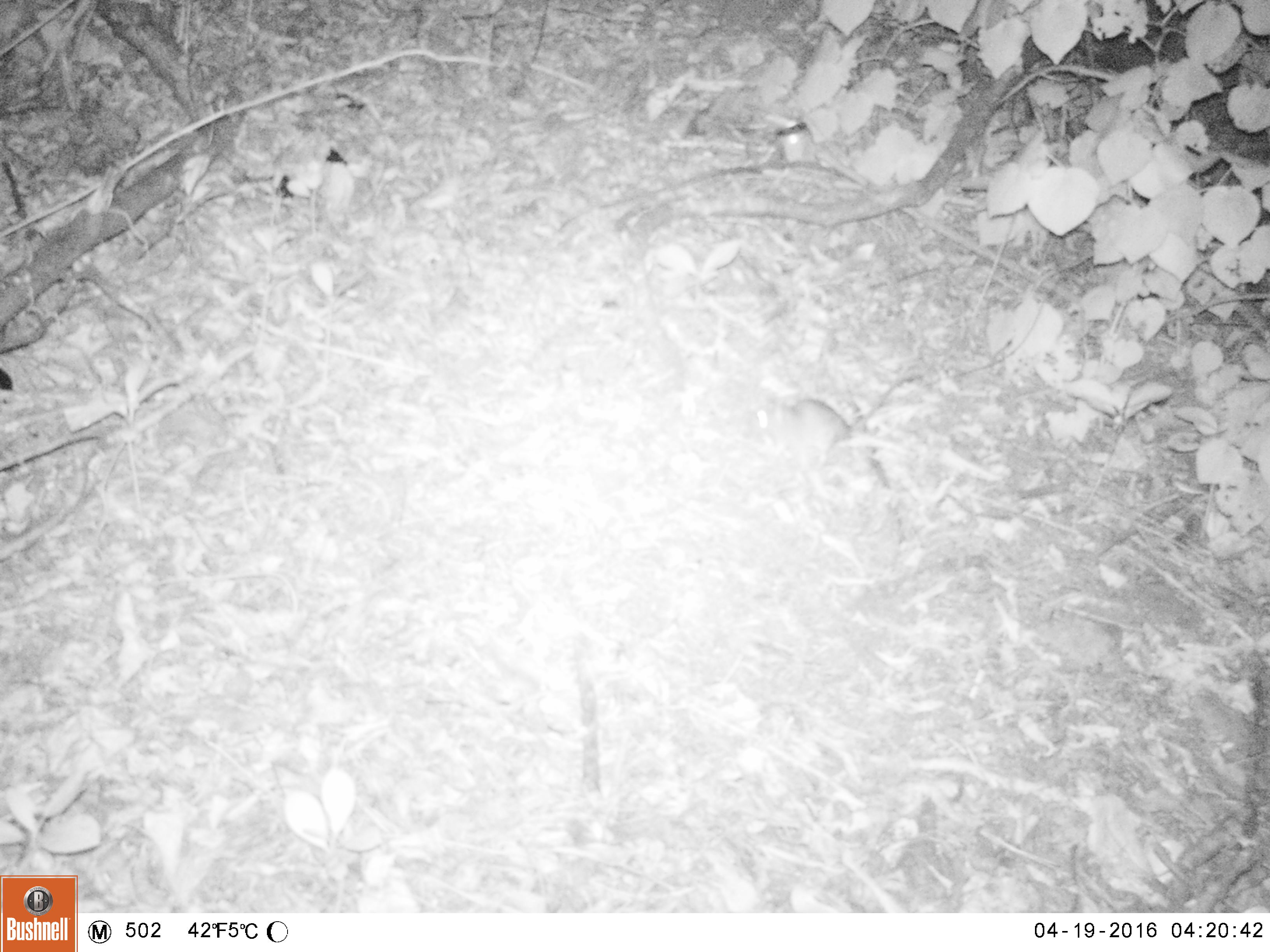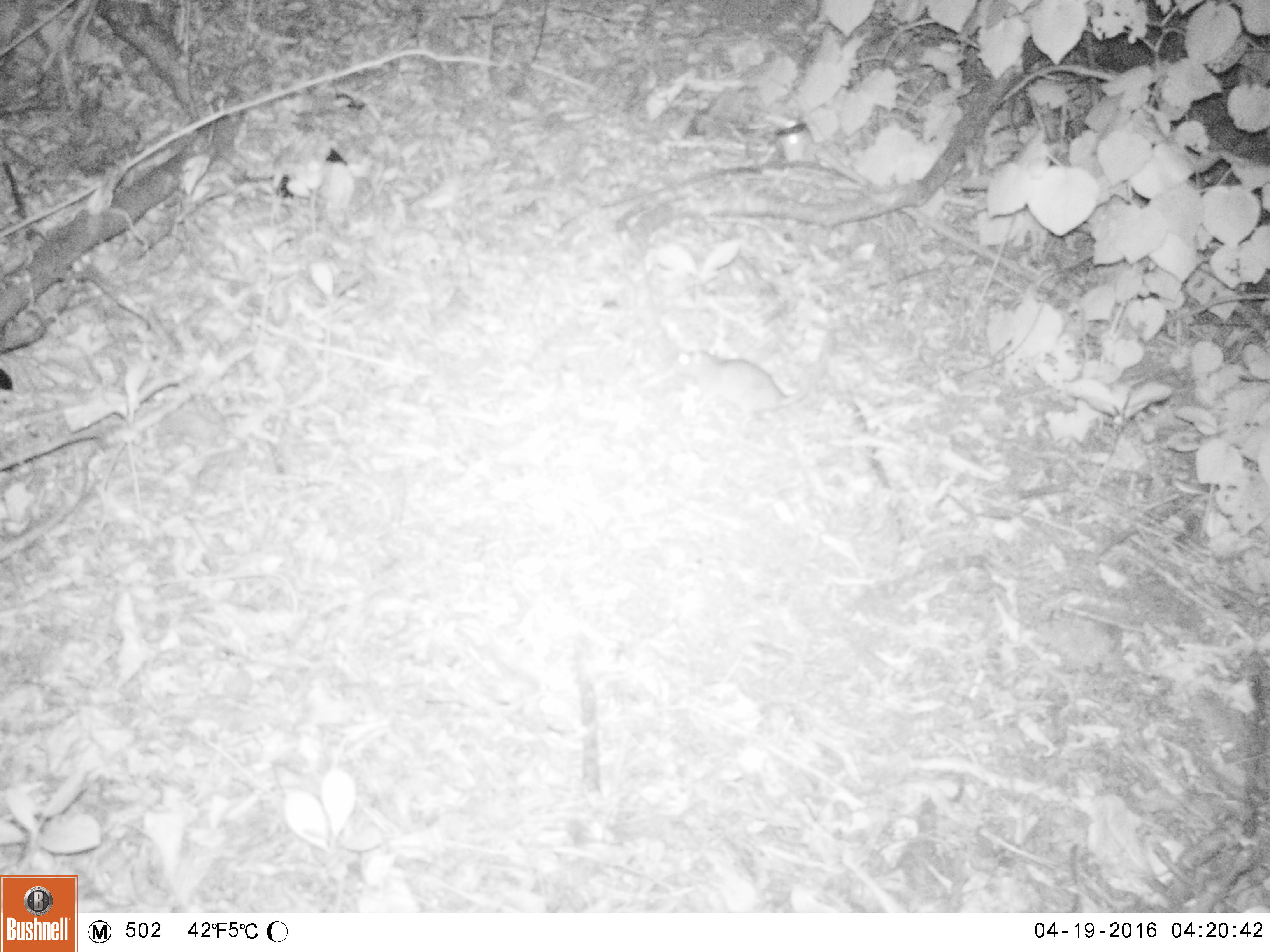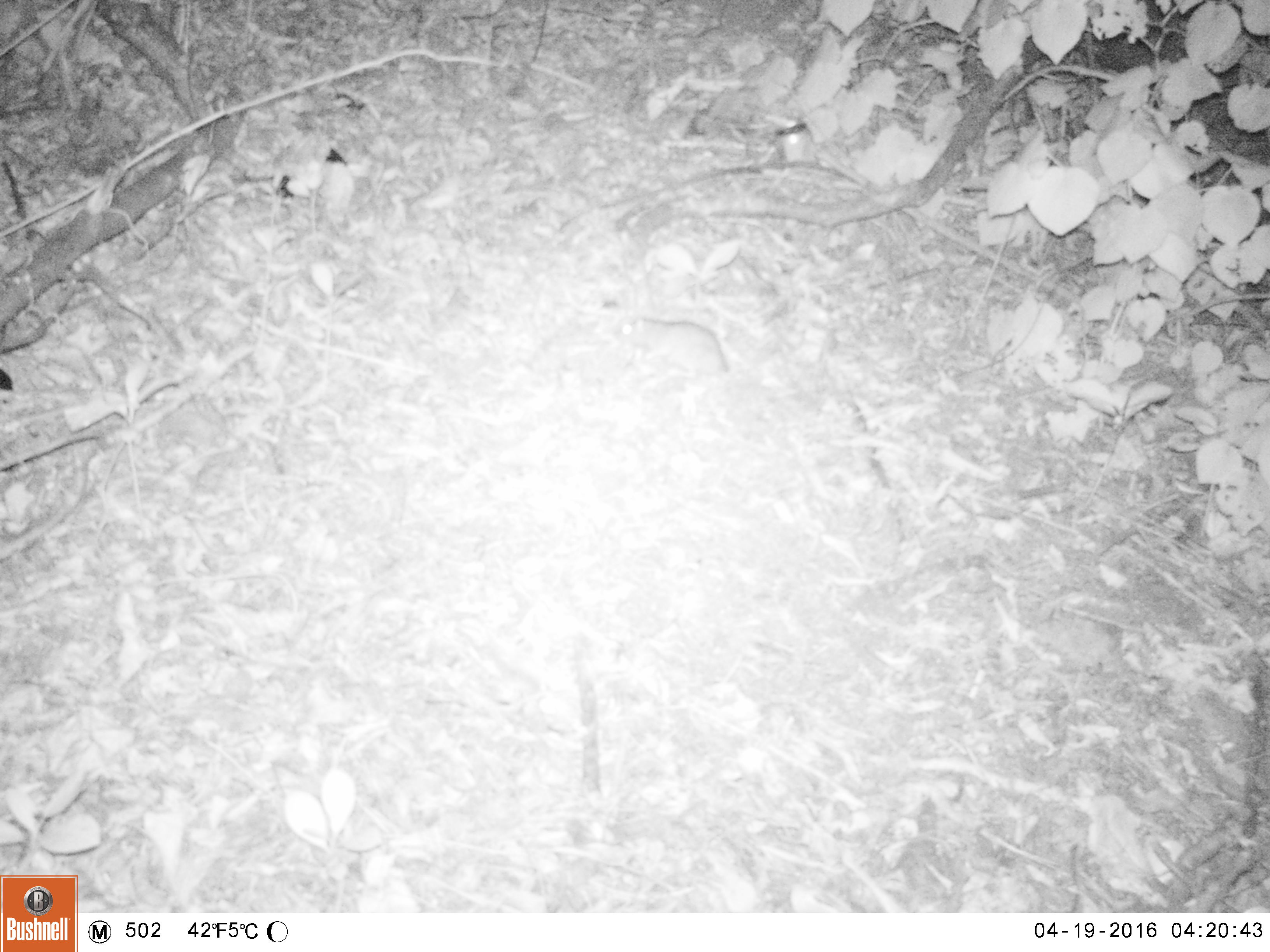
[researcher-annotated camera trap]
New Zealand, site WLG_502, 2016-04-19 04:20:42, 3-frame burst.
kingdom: Animalia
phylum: Chordata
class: Mammalia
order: Rodentia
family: Muridae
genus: Rattus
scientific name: Rattus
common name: rat